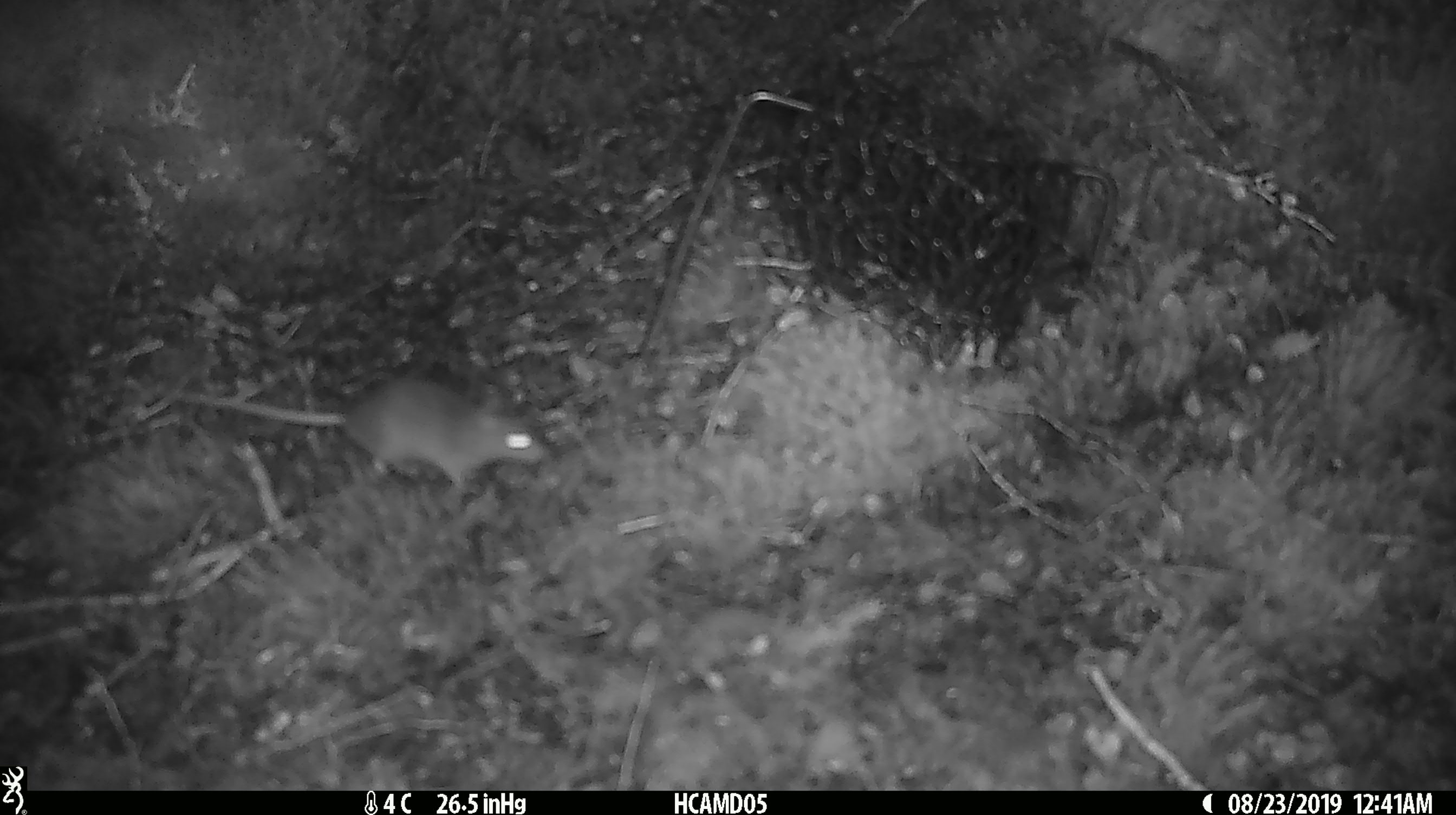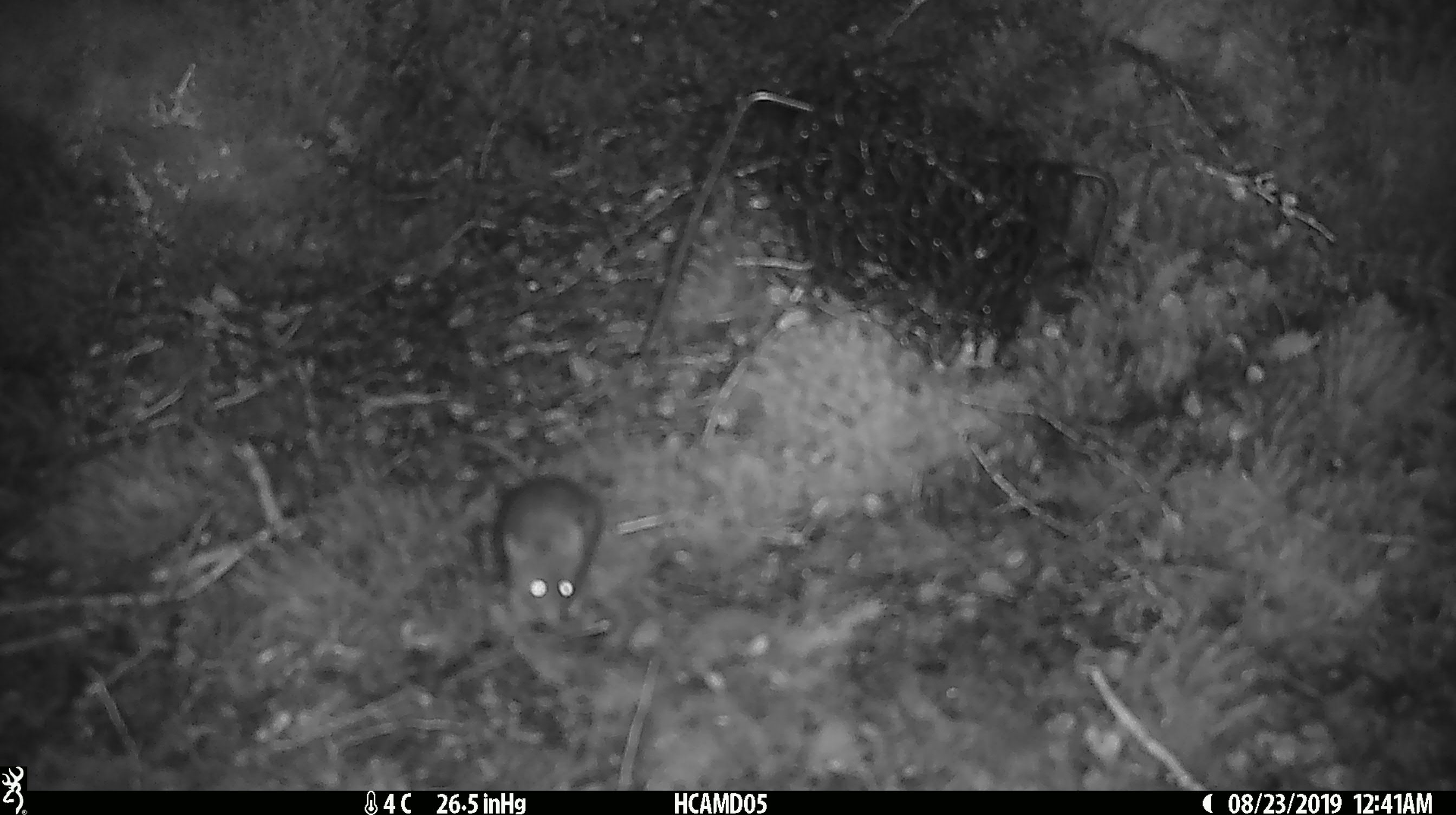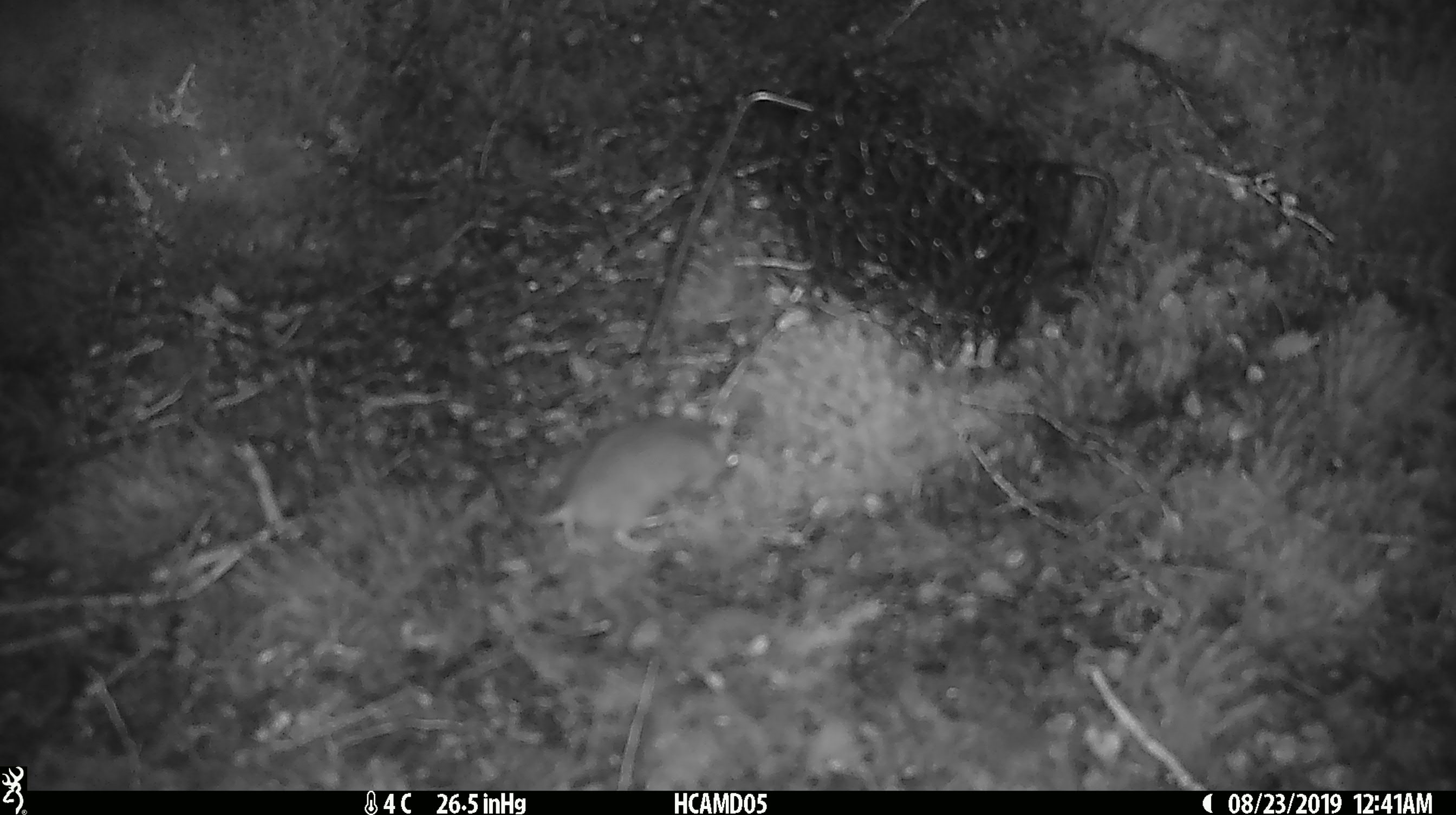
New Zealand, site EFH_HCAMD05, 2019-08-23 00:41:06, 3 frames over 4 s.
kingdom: Animalia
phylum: Chordata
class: Mammalia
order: Rodentia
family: Muridae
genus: Mus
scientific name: Mus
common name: mouse